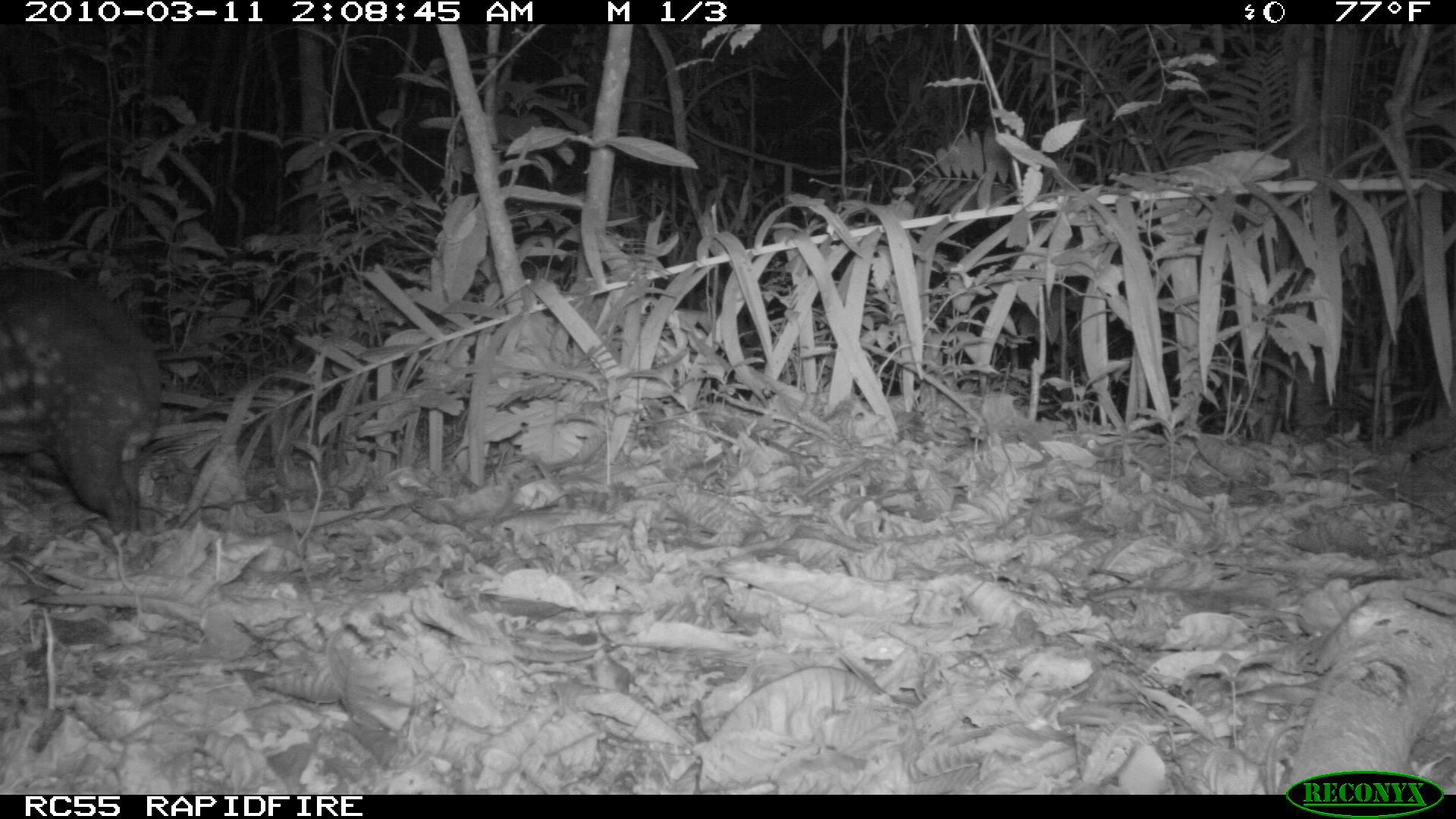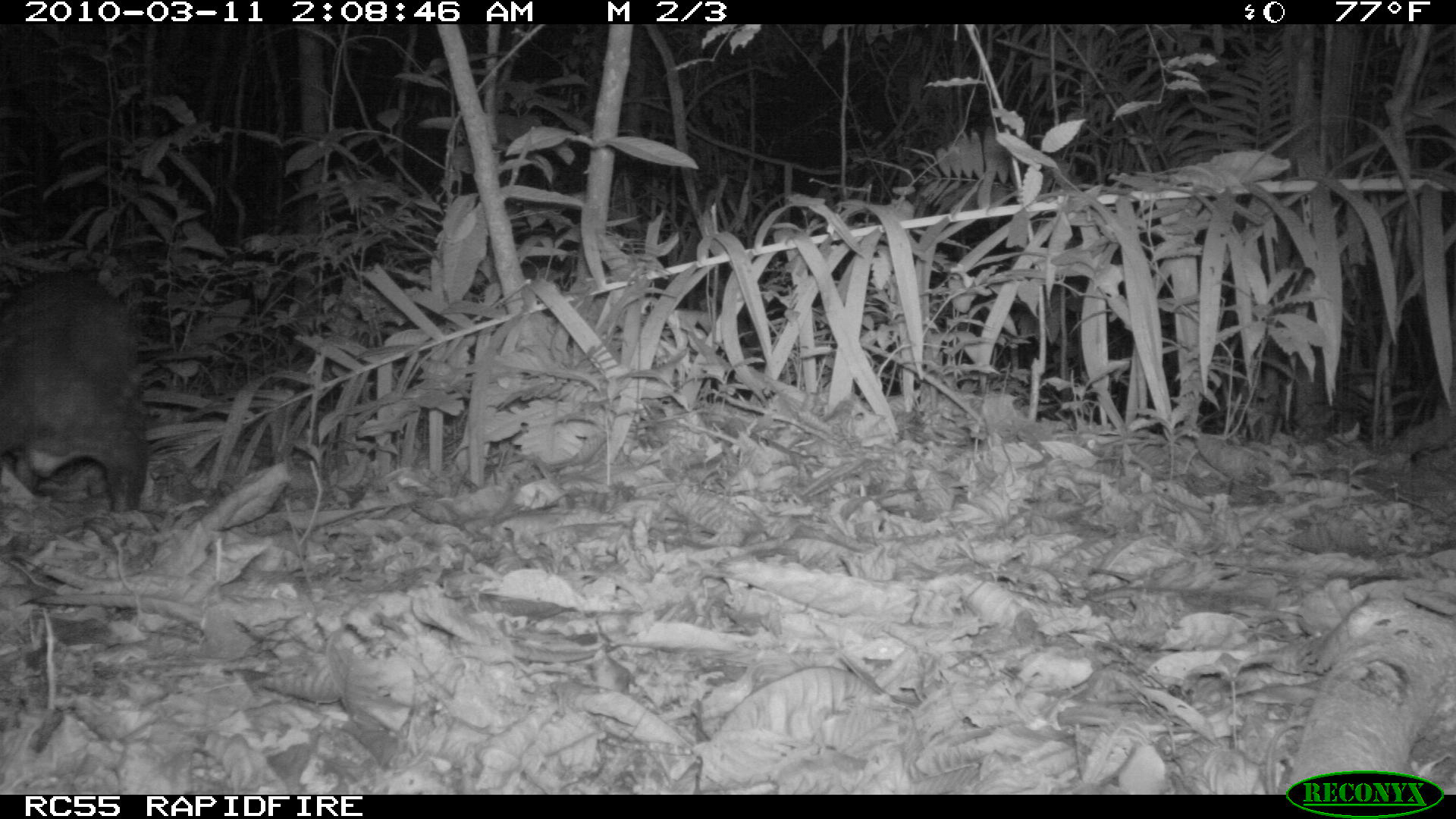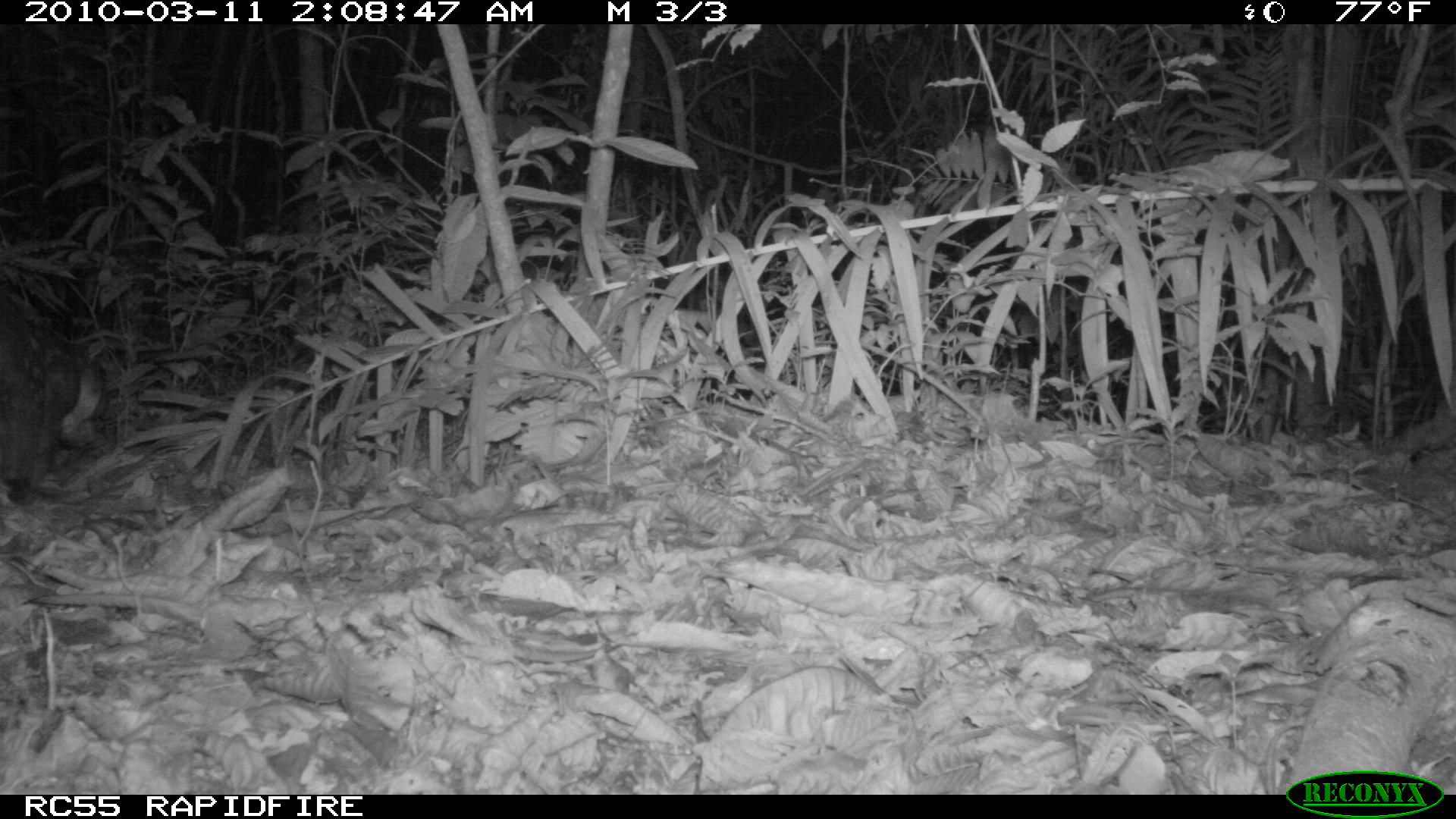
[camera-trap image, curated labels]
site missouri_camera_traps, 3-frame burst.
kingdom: Animalia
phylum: Chordata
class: Mammalia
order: Rodentia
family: Cuniculidae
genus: Cuniculus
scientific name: Cuniculus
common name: paca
Paca (Cuniculus). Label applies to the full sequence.